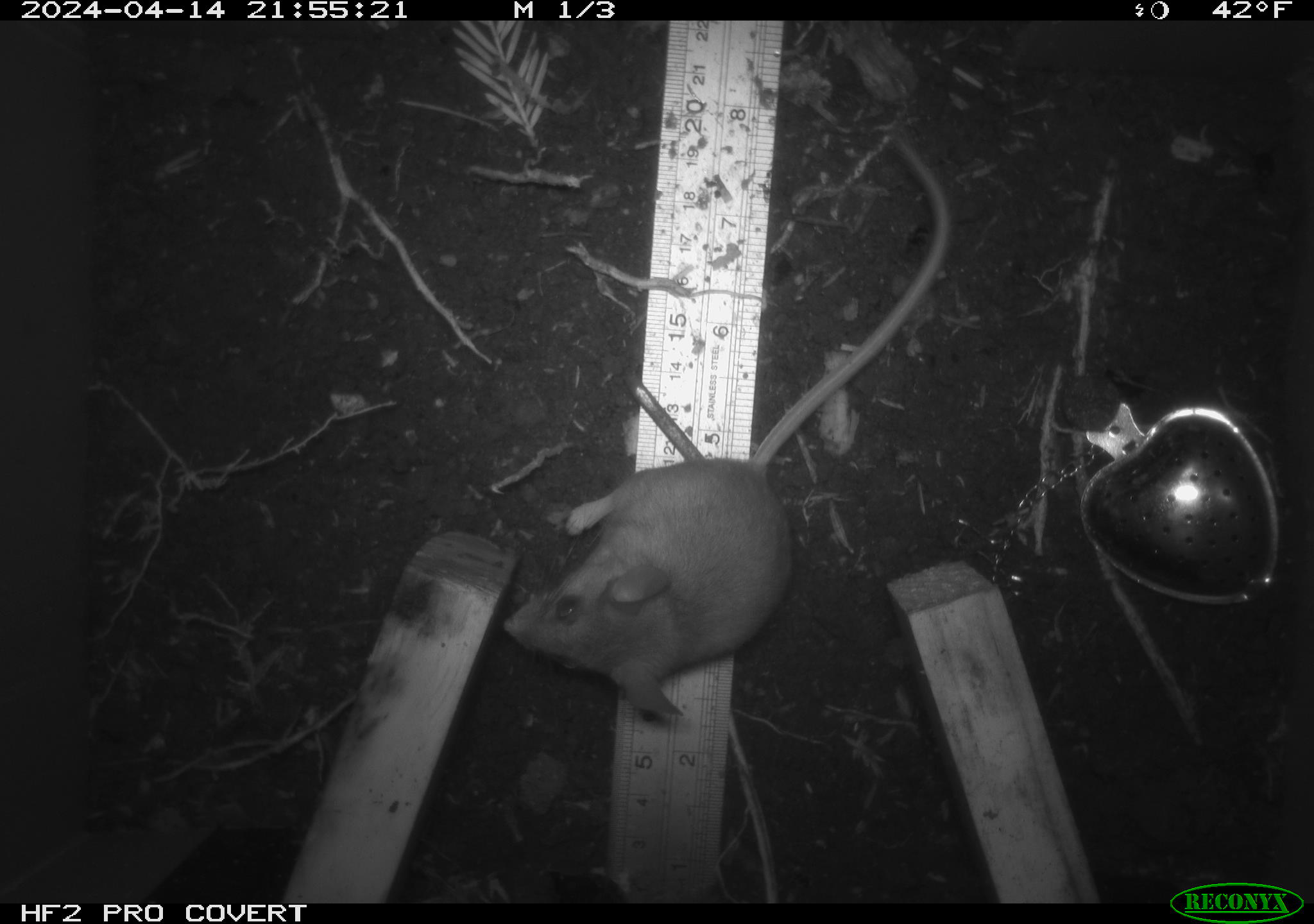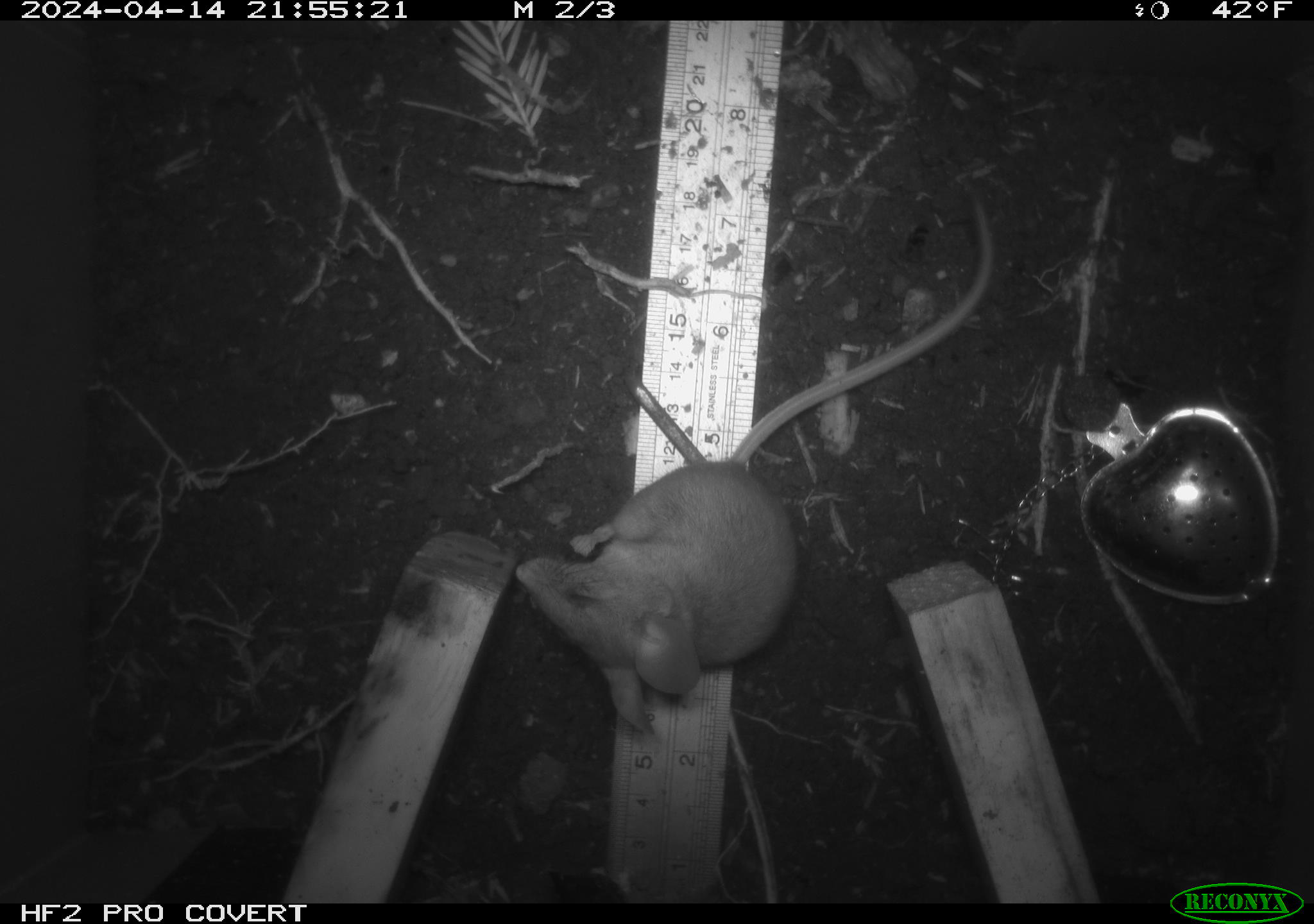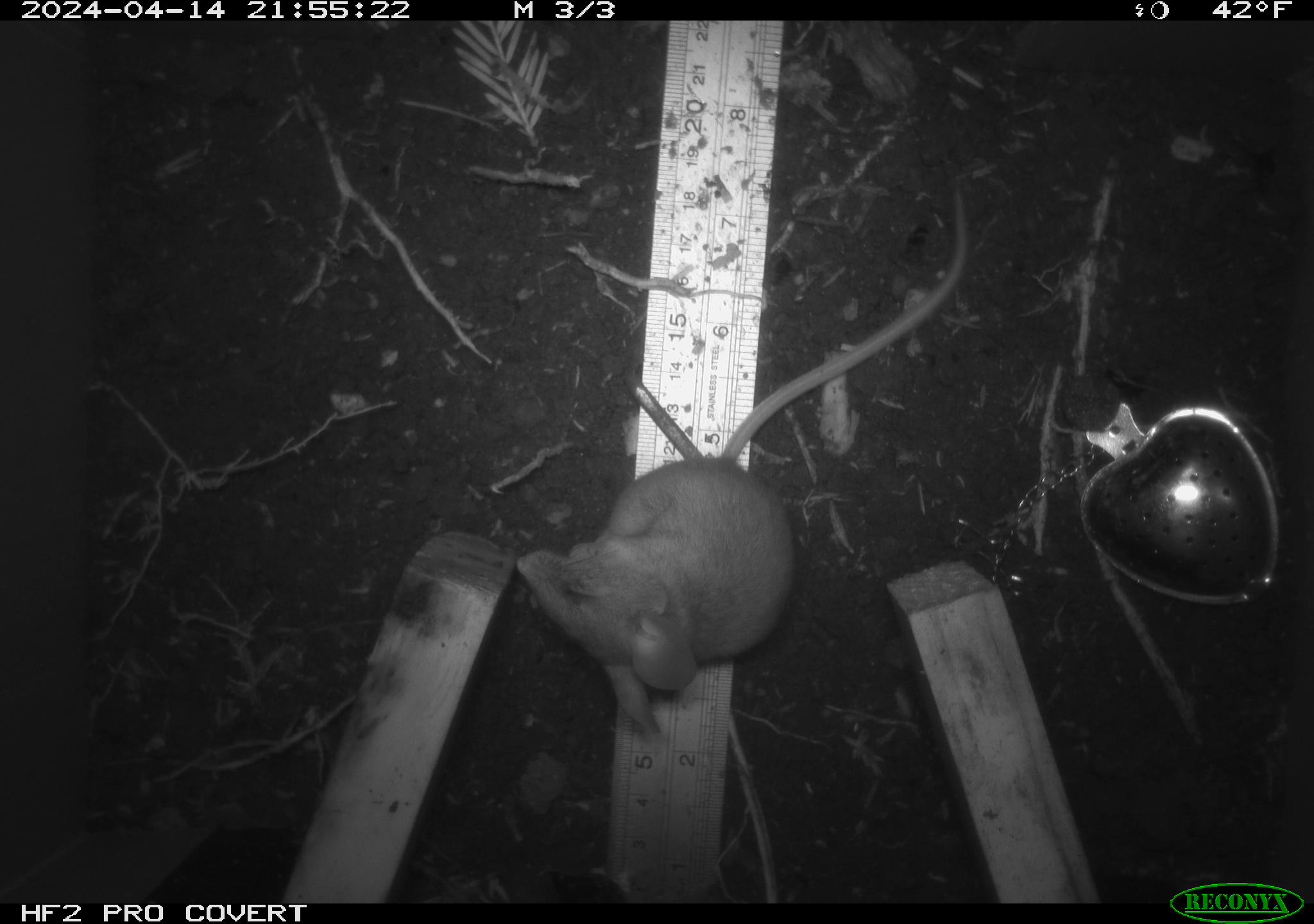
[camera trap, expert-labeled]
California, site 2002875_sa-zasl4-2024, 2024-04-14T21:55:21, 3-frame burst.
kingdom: Animalia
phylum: Chordata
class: Mammalia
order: Rodentia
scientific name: Rodentia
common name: mouse species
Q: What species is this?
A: Mouse species (Rodentia).